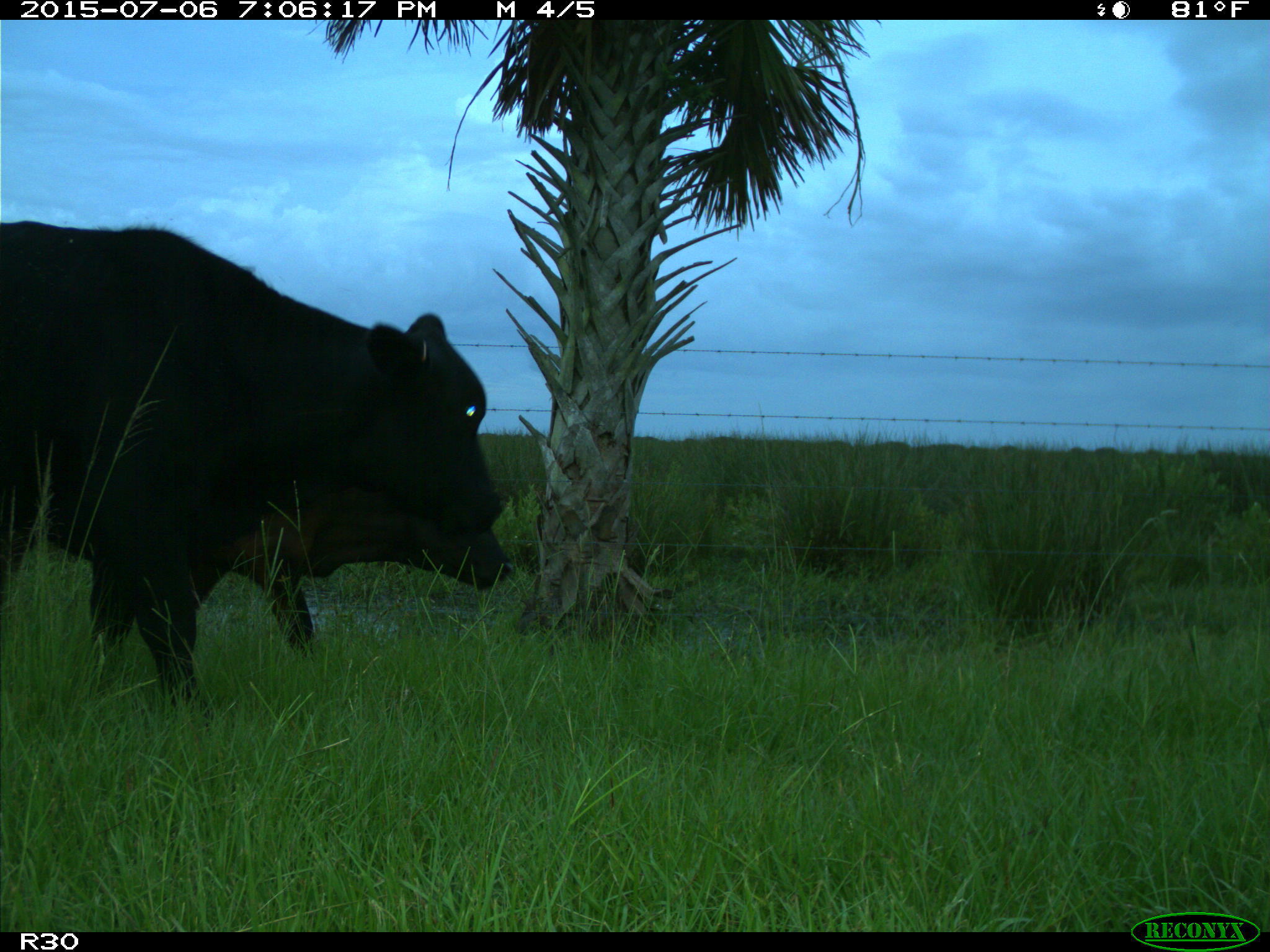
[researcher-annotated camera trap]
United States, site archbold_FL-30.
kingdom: Animalia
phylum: Chordata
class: Mammalia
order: Artiodactyla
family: Bovidae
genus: Bos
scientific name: Bos taurus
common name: domestic cow